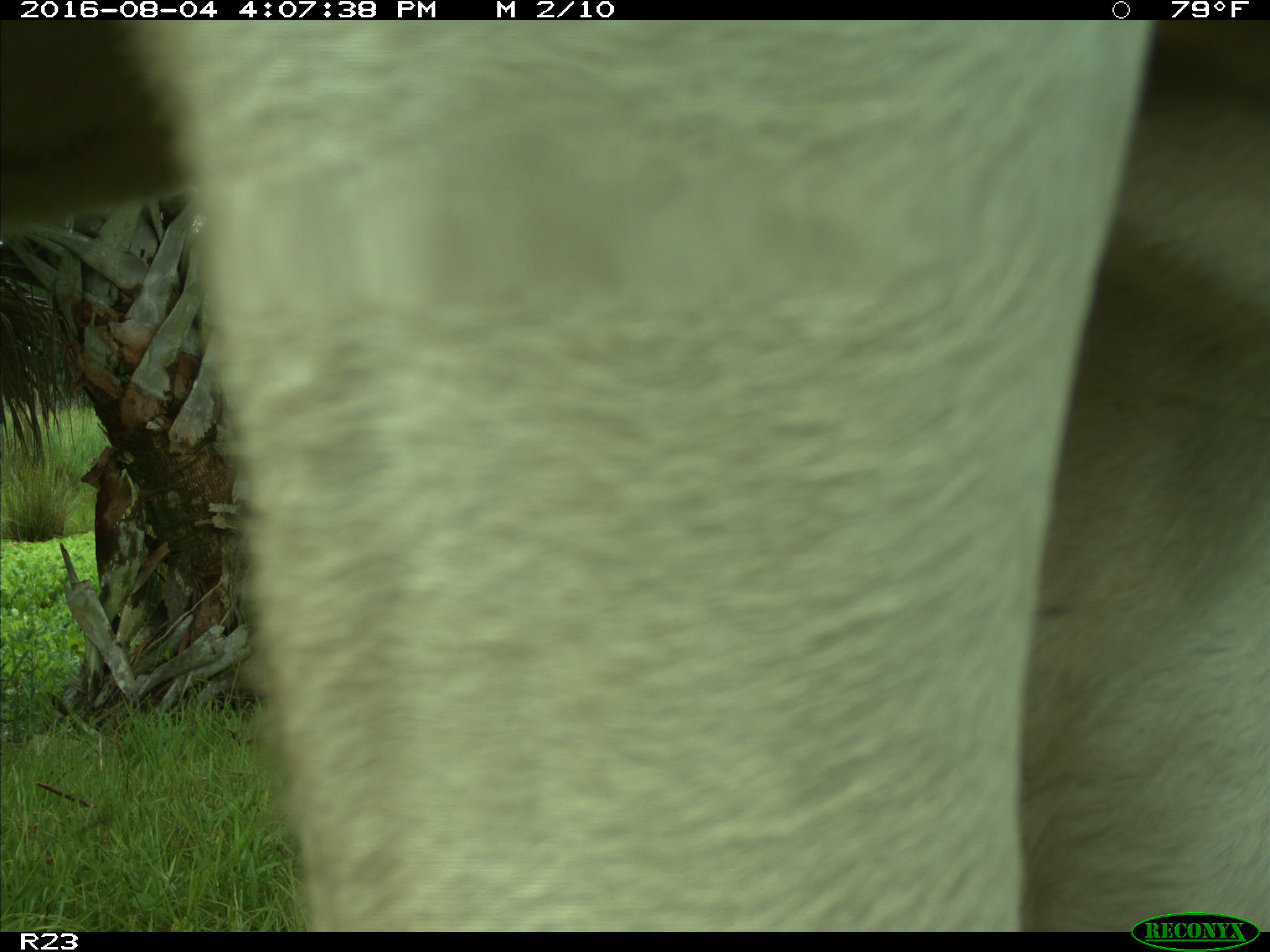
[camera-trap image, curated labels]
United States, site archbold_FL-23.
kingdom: Animalia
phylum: Chordata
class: Mammalia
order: Artiodactyla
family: Bovidae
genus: Bos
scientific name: Bos taurus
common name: domestic cow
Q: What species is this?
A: Bos taurus (domestic cow).